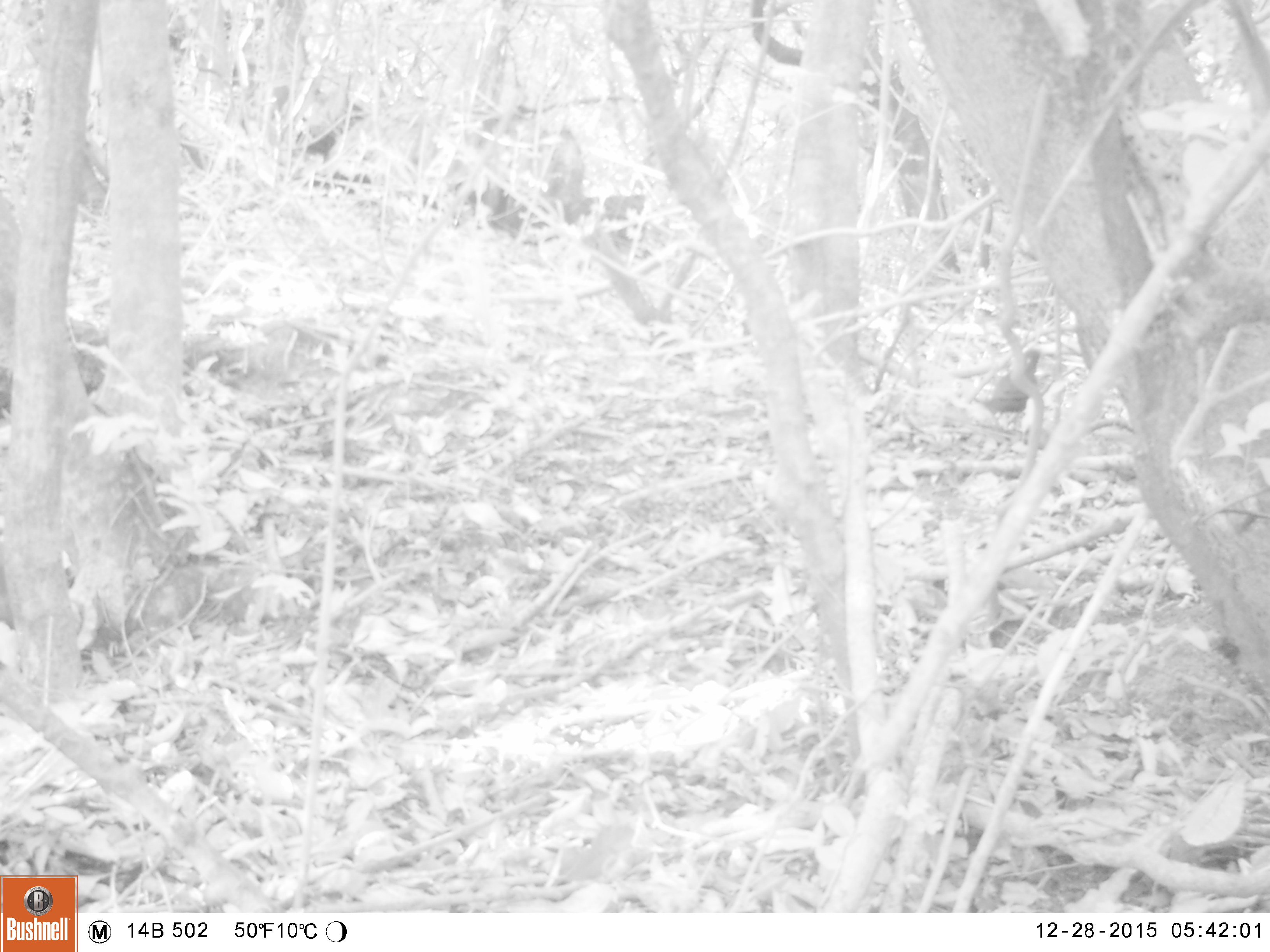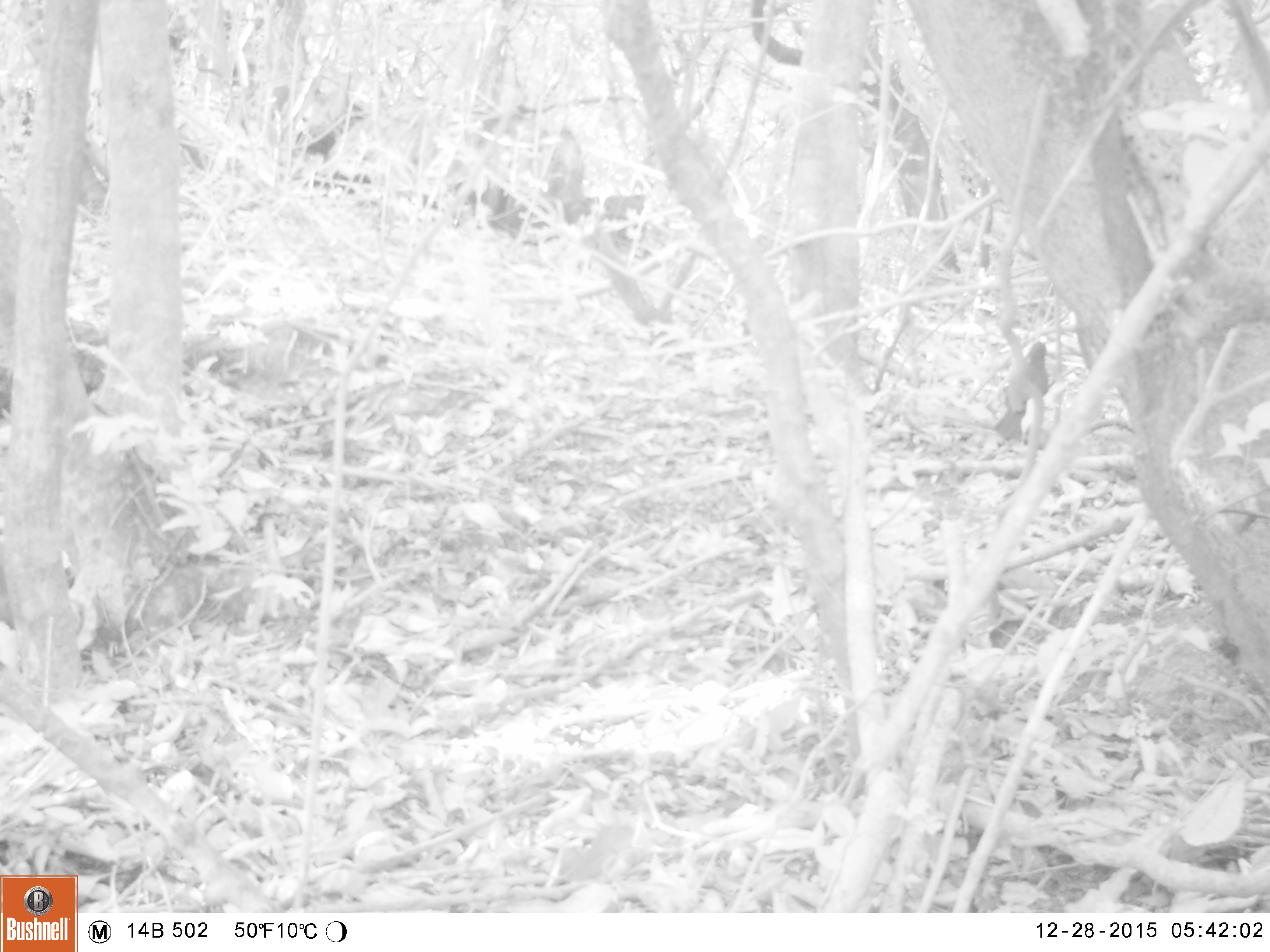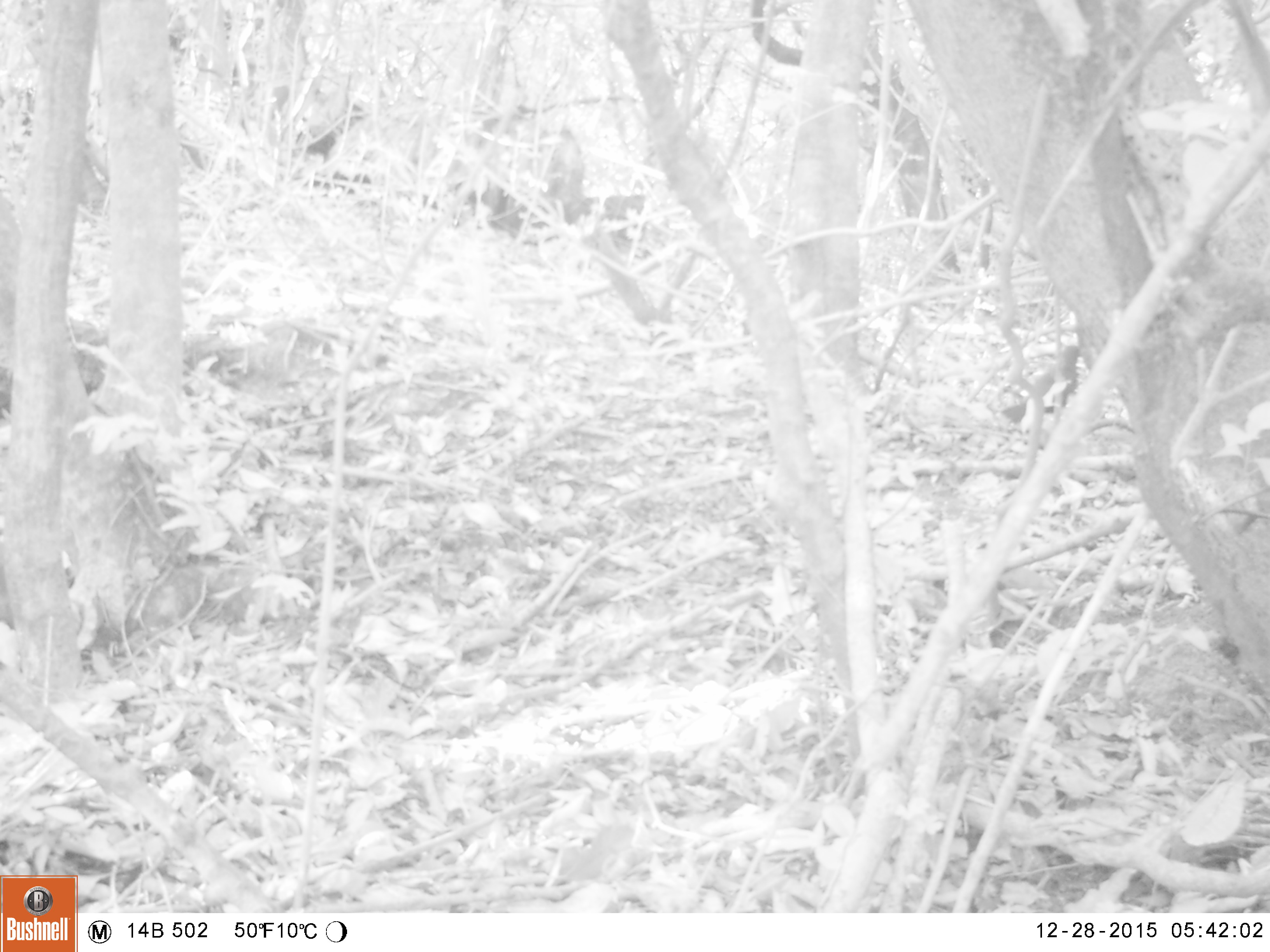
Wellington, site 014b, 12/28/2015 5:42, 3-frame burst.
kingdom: Animalia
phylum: Chordata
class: Aves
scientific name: Aves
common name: bird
Bird (Aves).